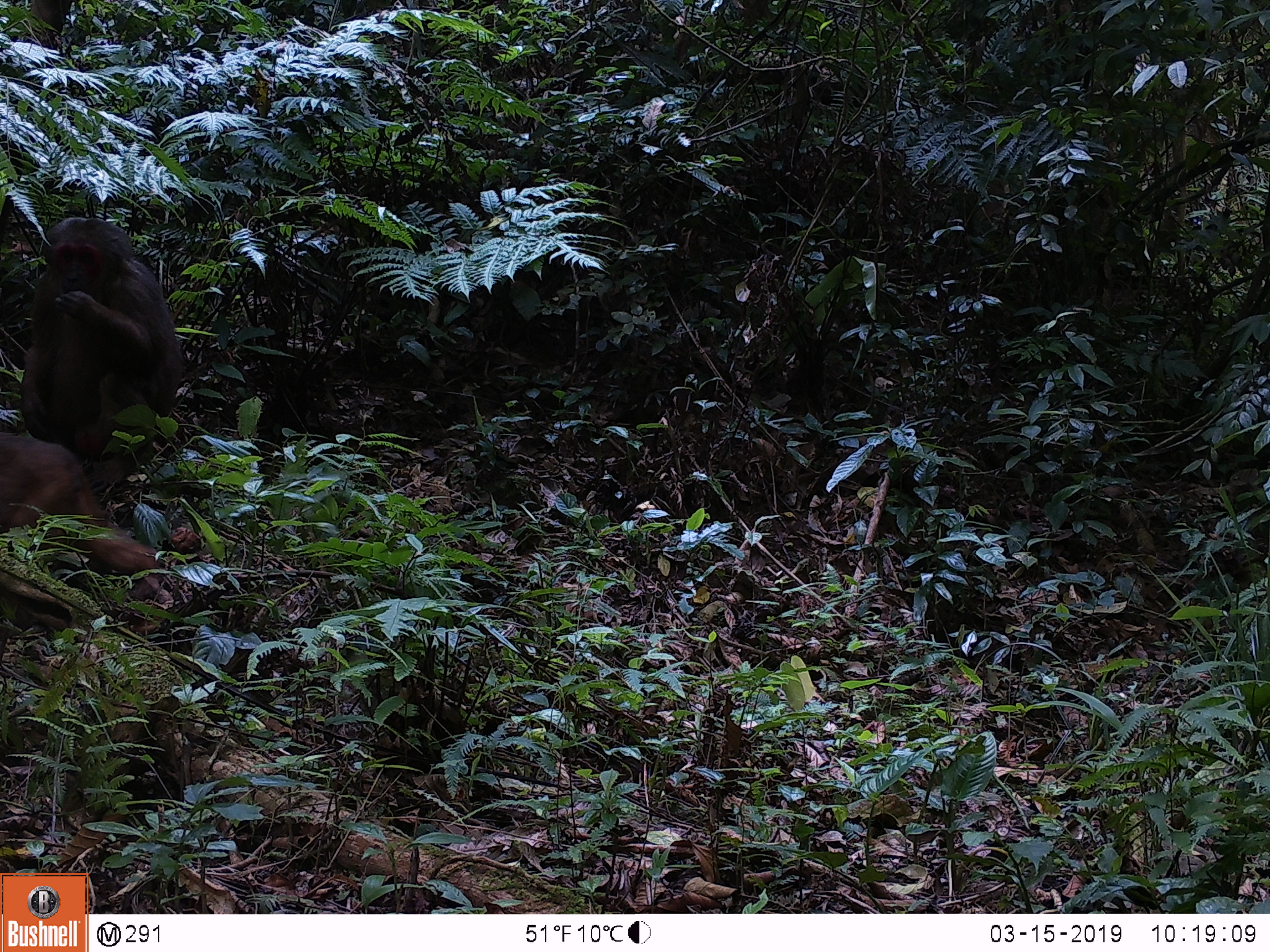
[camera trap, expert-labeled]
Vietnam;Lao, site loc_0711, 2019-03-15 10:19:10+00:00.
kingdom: Animalia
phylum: Chordata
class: Mammalia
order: Primates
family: Cercopithecidae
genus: Macaca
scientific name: Macaca arctoides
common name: stump-tailed macaque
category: stump tailed macaque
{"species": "stump tailed macaque (stump-tailed macaque) (Macaca arctoides)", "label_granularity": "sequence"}